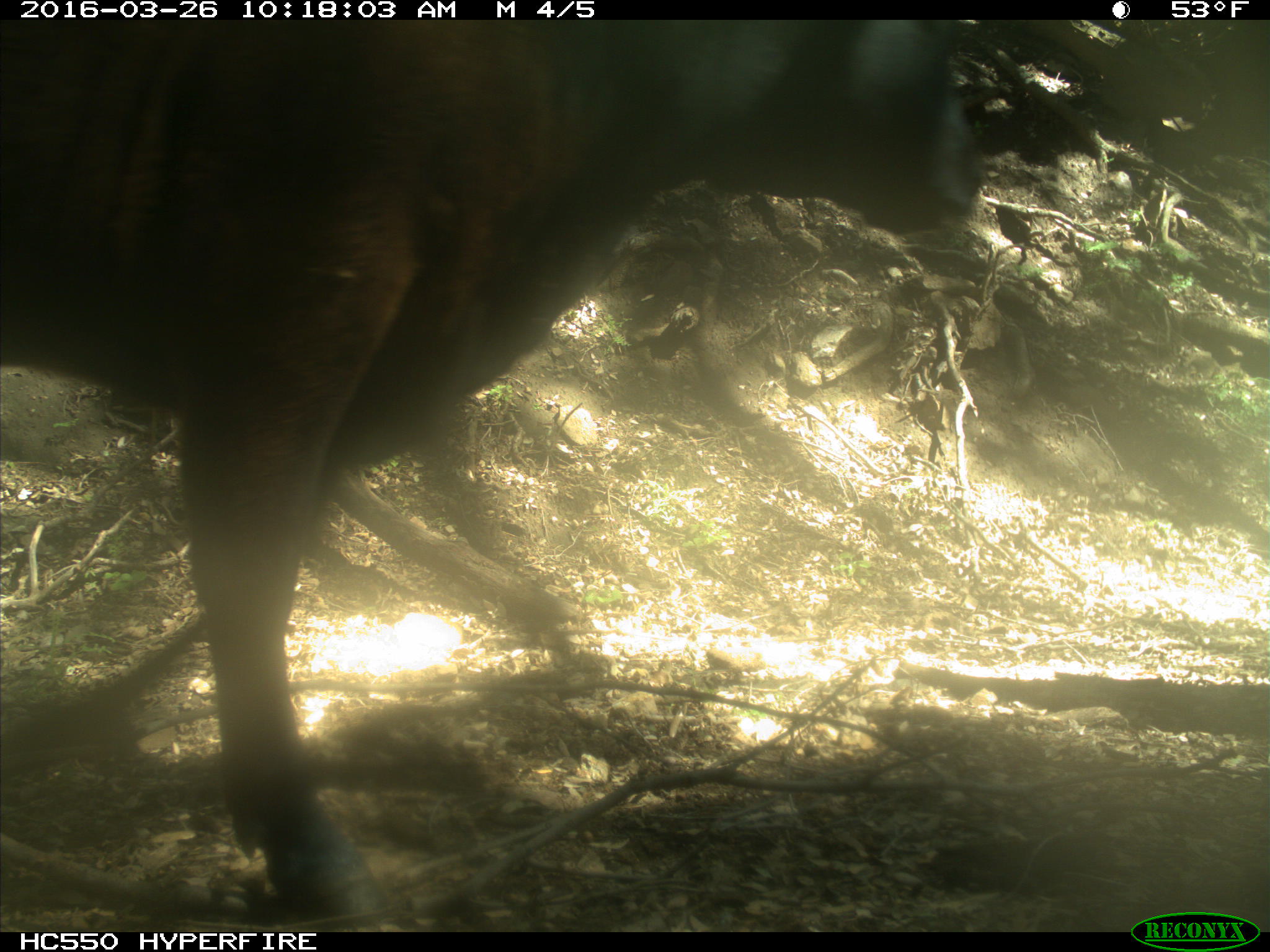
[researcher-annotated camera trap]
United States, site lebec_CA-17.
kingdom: Animalia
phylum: Chordata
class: Mammalia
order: Artiodactyla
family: Bovidae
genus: Bos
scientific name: Bos taurus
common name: domestic cow